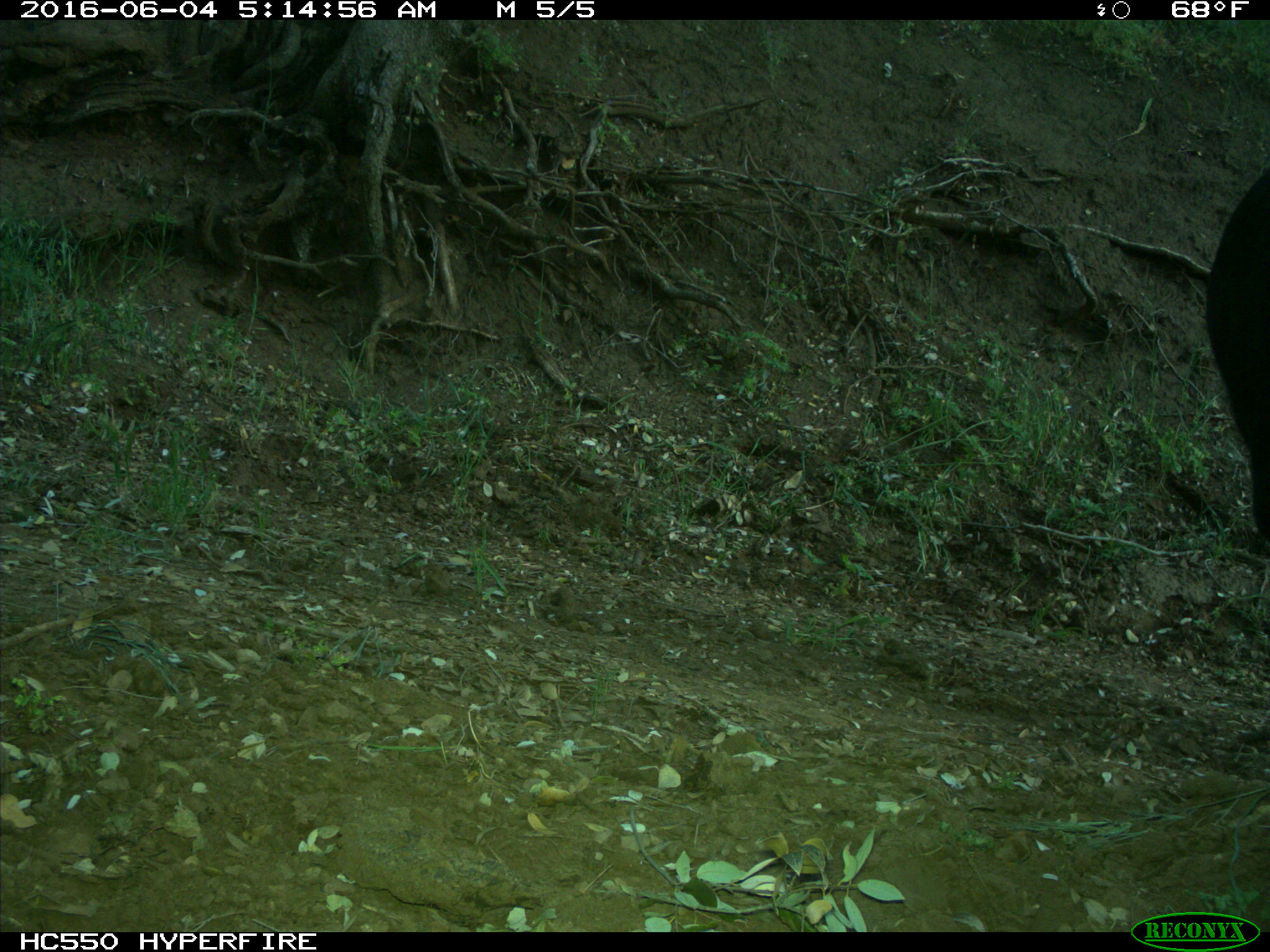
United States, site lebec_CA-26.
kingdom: Animalia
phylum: Chordata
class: Mammalia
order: Artiodactyla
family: Bovidae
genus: Bos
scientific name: Bos taurus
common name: domestic cow